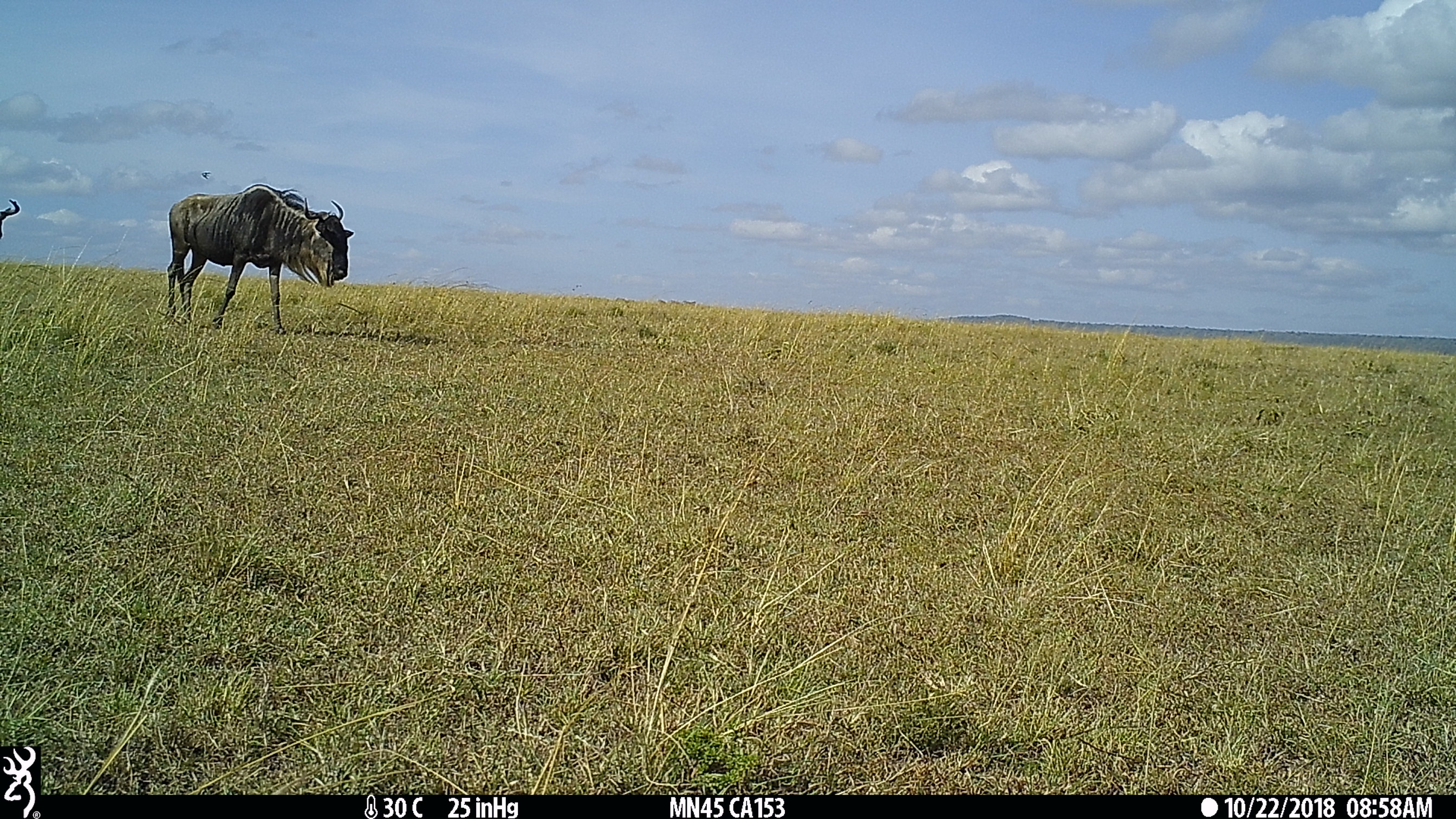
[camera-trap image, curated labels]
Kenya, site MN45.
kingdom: Animalia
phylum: Chordata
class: Mammalia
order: Artiodactyla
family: Bovidae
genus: Connochaetes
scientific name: Connochaetes taurinus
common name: blue wildebeest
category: wildebeest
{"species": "wildebeest (blue wildebeest) (Connochaetes taurinus)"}